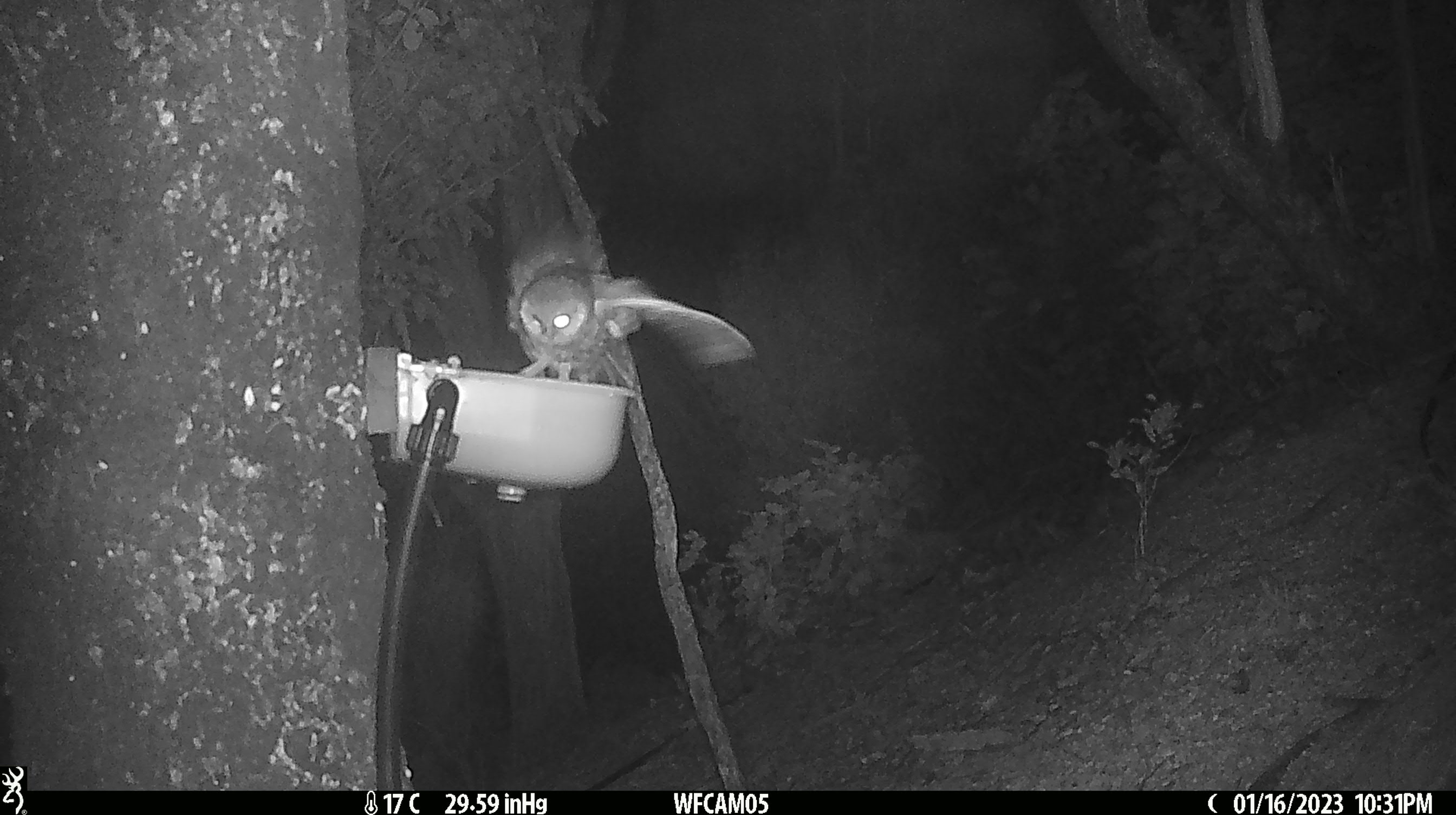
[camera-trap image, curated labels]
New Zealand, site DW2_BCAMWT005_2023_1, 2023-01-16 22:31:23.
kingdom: Animalia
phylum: Chordata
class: Aves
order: Strigiformes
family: Strigidae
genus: Ninox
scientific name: Ninox novaeseelandiae novaeseelandiae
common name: morepork